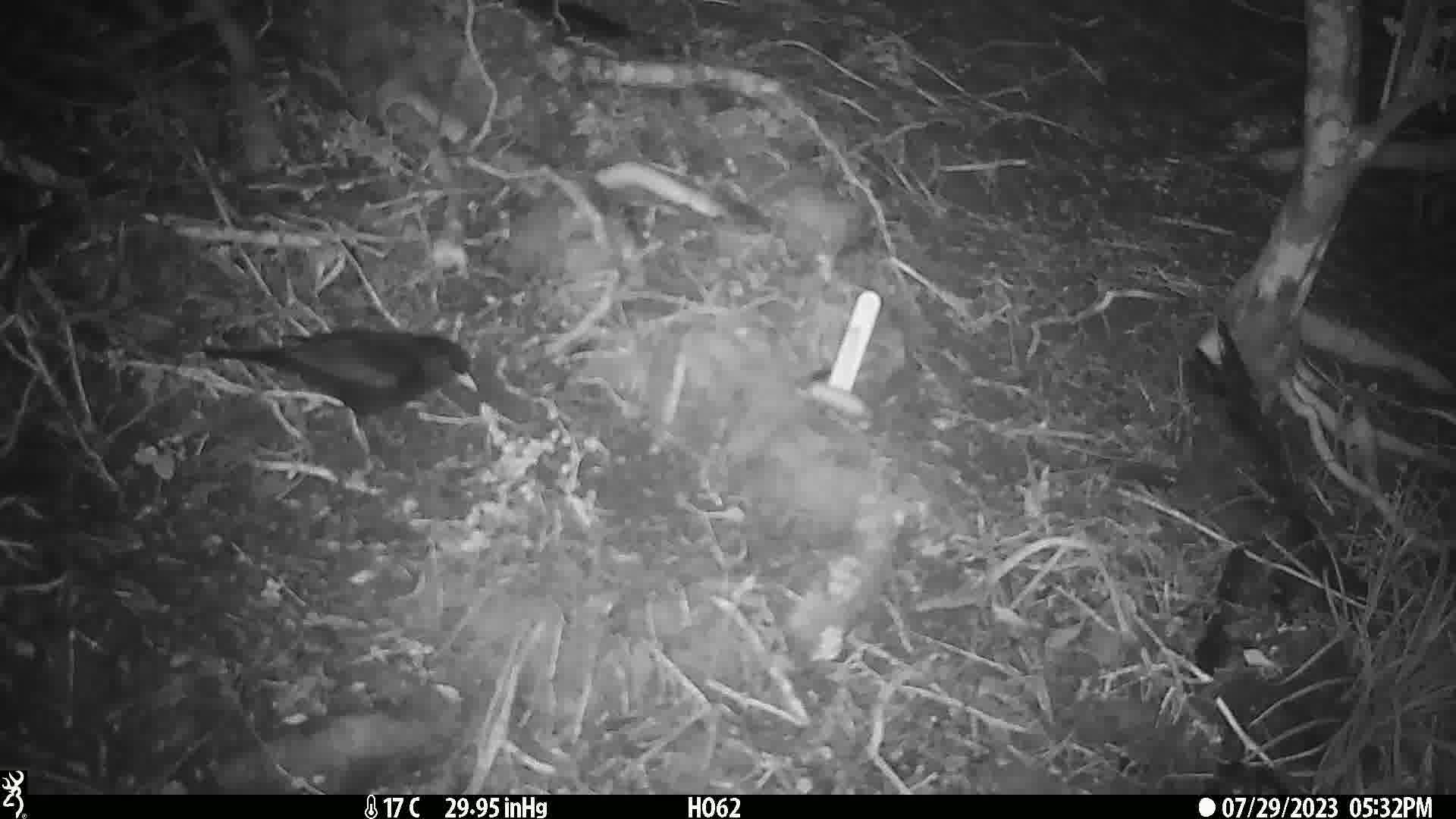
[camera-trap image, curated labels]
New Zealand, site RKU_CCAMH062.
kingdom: Animalia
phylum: Chordata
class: Aves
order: Passeriformes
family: Turdidae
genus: Turdus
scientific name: Turdus merula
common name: eurasian blackbird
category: blackbird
Blackbird (eurasian blackbird) (Turdus merula).